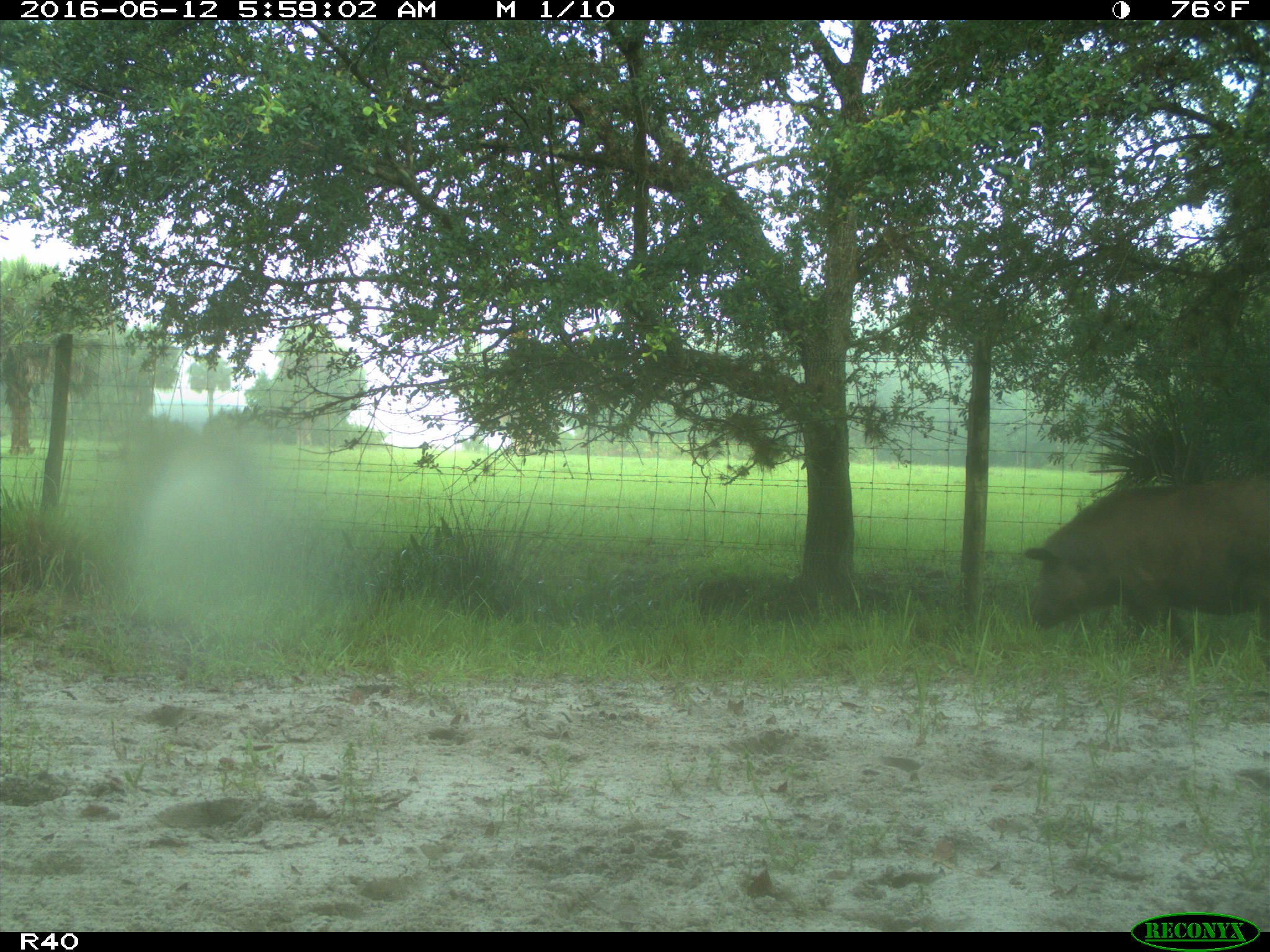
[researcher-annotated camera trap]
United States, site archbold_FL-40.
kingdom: Animalia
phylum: Chordata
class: Mammalia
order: Artiodactyla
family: Suidae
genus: Sus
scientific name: Sus scrofa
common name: wild boar